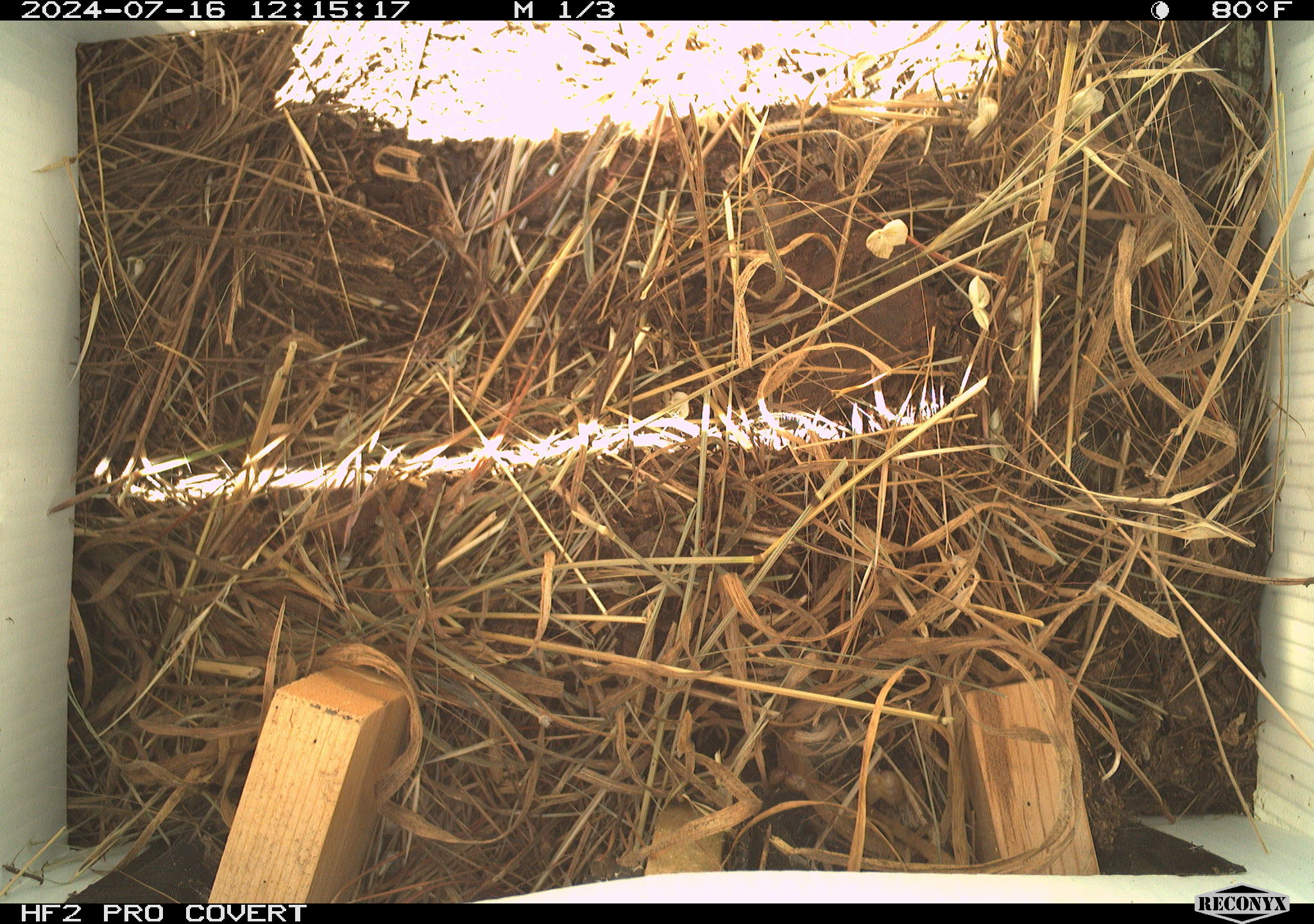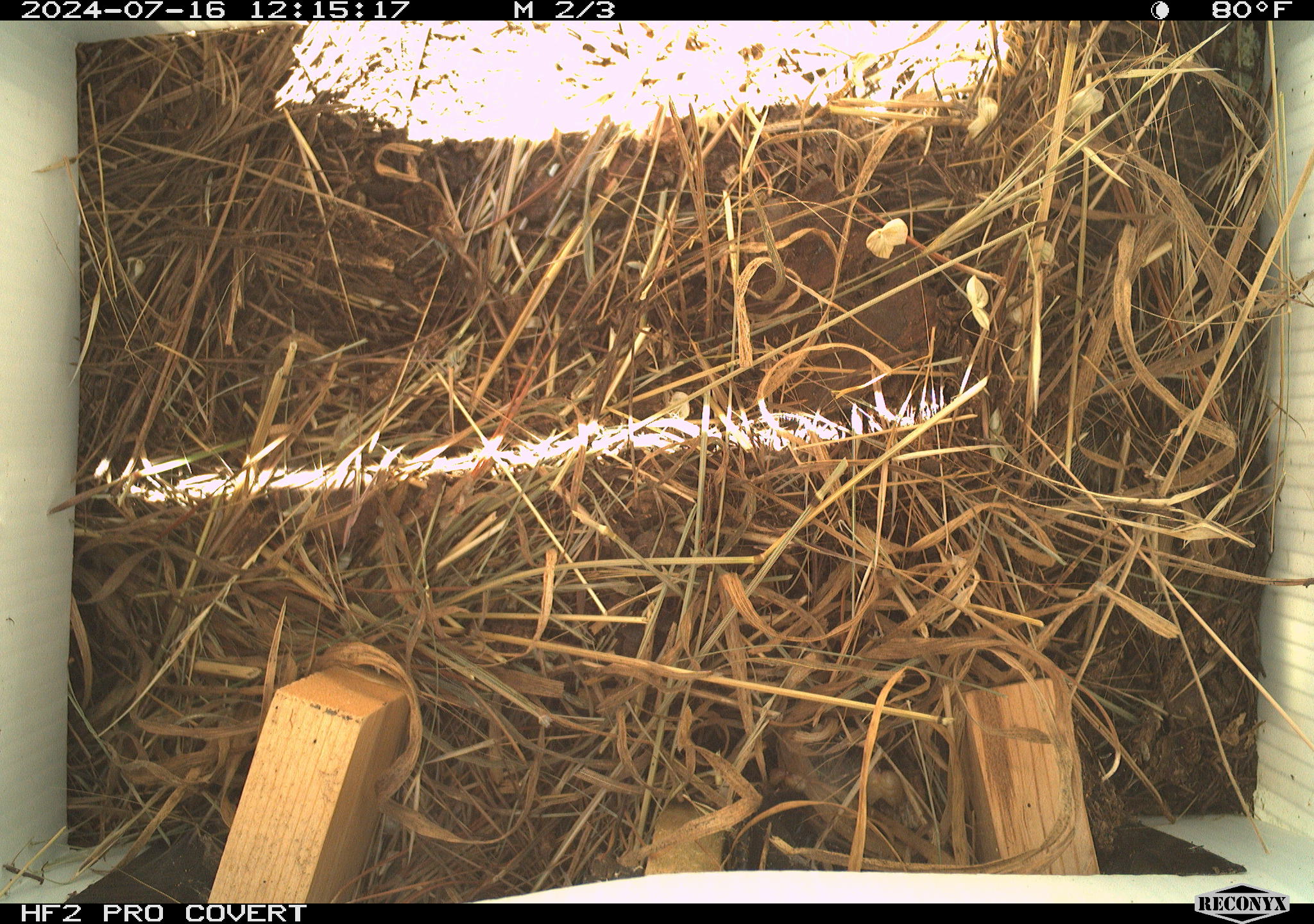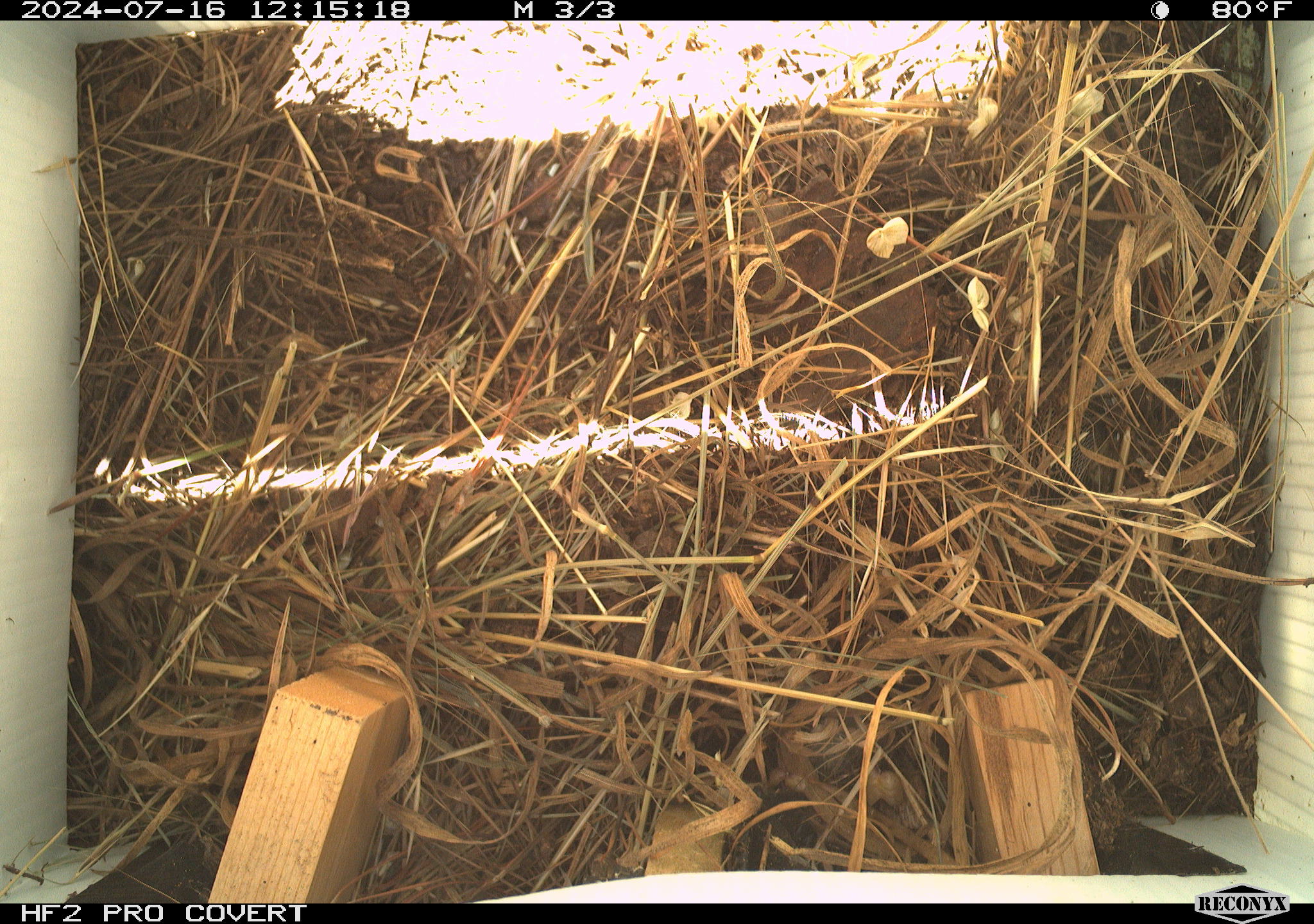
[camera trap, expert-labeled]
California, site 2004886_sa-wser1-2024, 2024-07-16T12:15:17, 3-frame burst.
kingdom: Animalia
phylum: Chordata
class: Mammalia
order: Rodentia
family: Cricetidae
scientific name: Arvicolinae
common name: voles, lemmings, and muskrats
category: arvicolinae subfamily